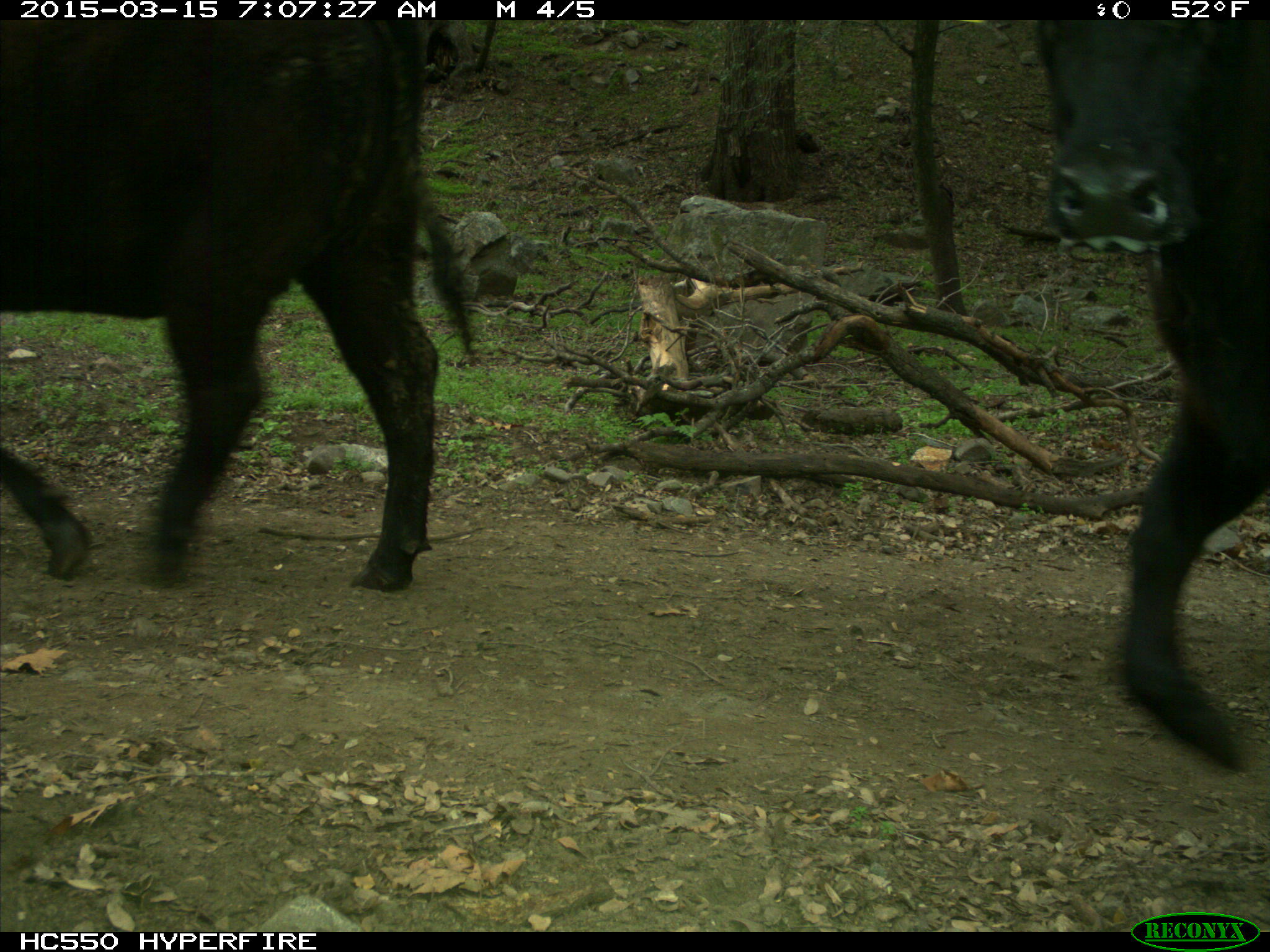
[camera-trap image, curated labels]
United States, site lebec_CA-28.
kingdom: Animalia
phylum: Chordata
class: Mammalia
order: Artiodactyla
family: Bovidae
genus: Bos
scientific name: Bos taurus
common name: domestic cow